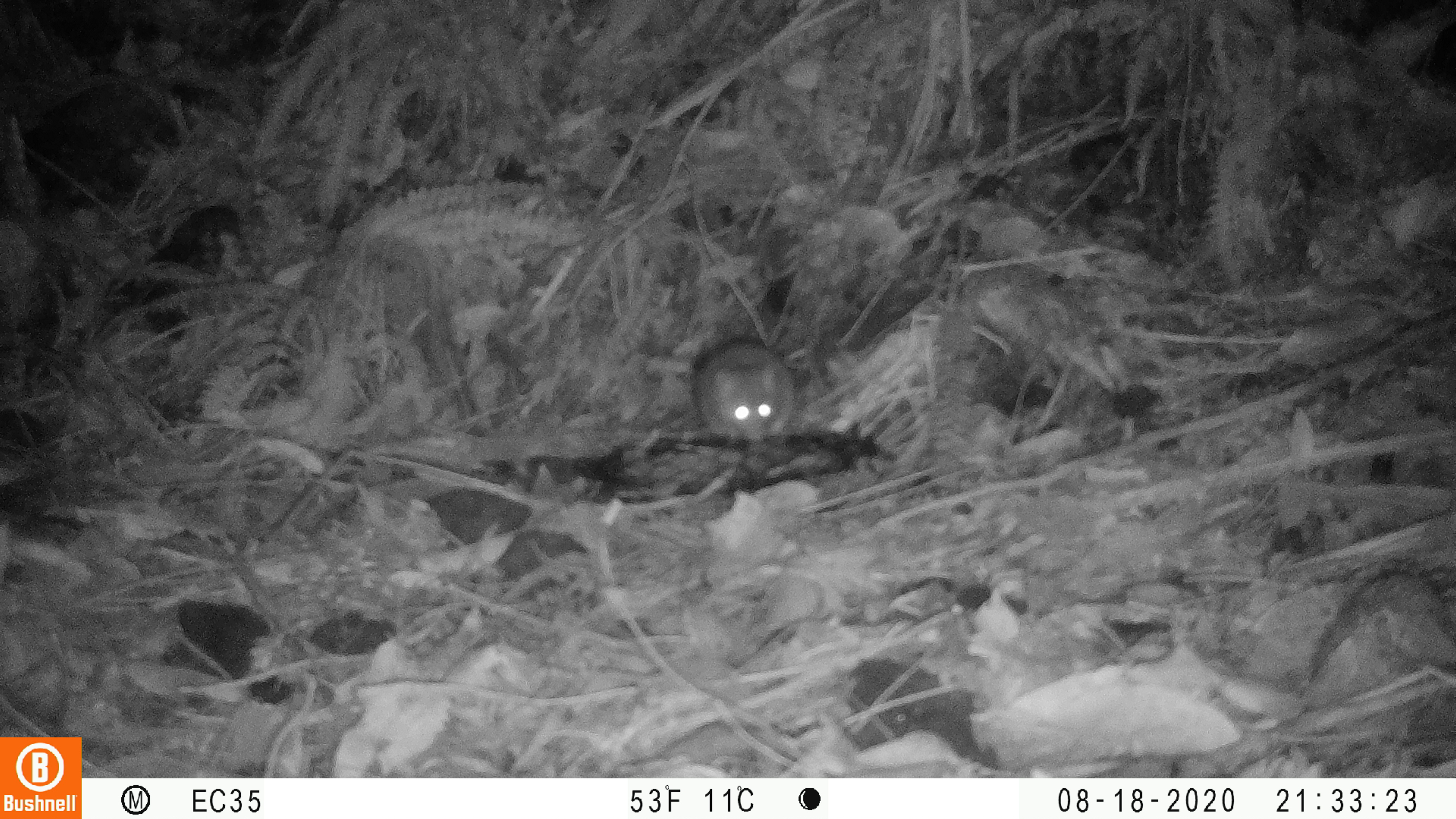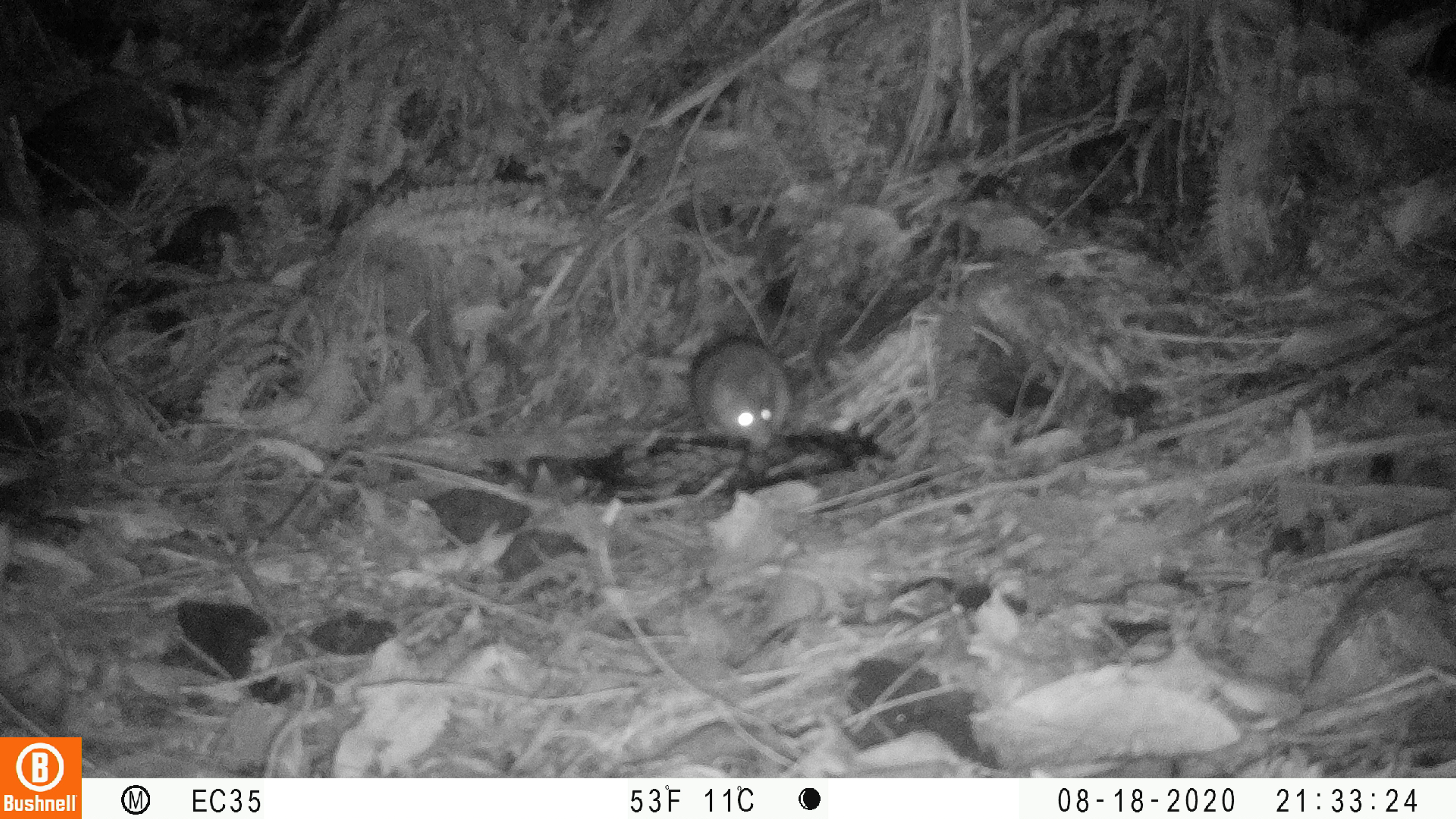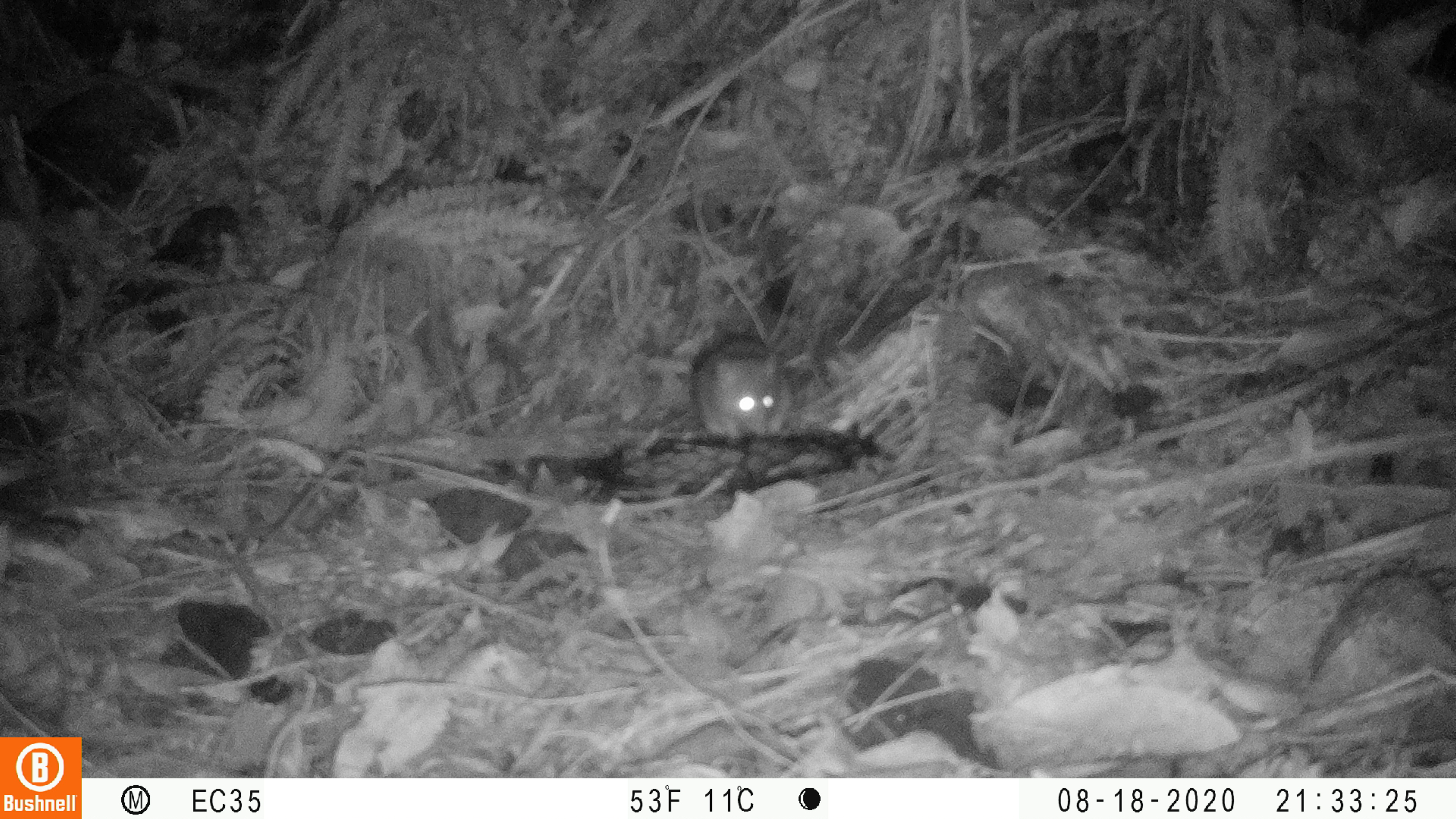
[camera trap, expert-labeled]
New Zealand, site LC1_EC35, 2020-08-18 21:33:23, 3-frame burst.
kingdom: Animalia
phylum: Chordata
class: Mammalia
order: Rodentia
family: Muridae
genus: Rattus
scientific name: Rattus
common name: rat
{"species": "rat (Rattus)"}